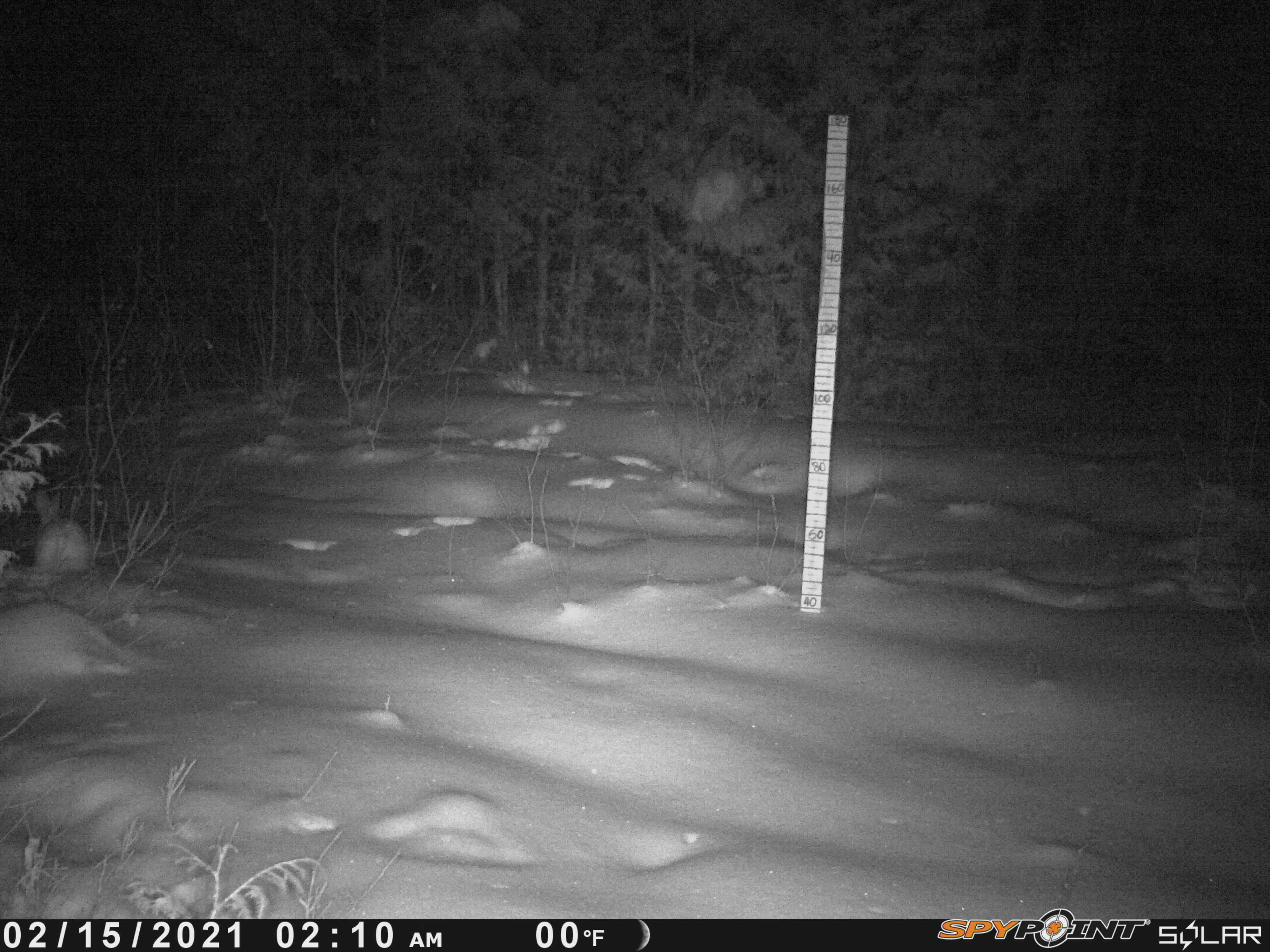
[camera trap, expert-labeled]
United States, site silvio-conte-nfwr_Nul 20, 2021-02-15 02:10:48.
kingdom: Animalia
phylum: Chordata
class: Mammalia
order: Lagomorpha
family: Leporidae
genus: Lepus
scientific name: Lepus americanus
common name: snowshoe hare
Snowshoe hare (Lepus americanus).